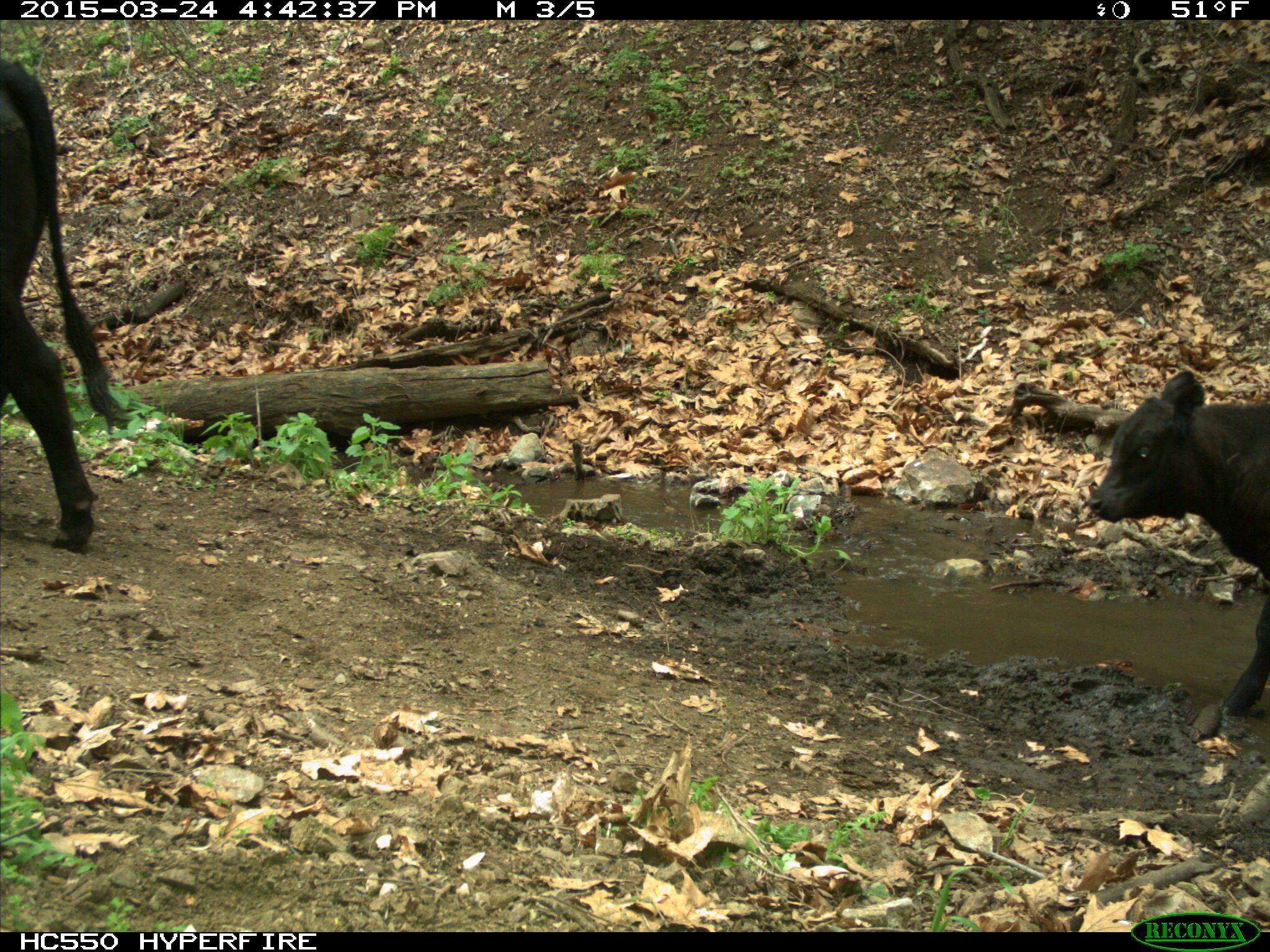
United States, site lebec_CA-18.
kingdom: Animalia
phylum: Chordata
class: Mammalia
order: Artiodactyla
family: Bovidae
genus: Bos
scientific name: Bos taurus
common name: domestic cow